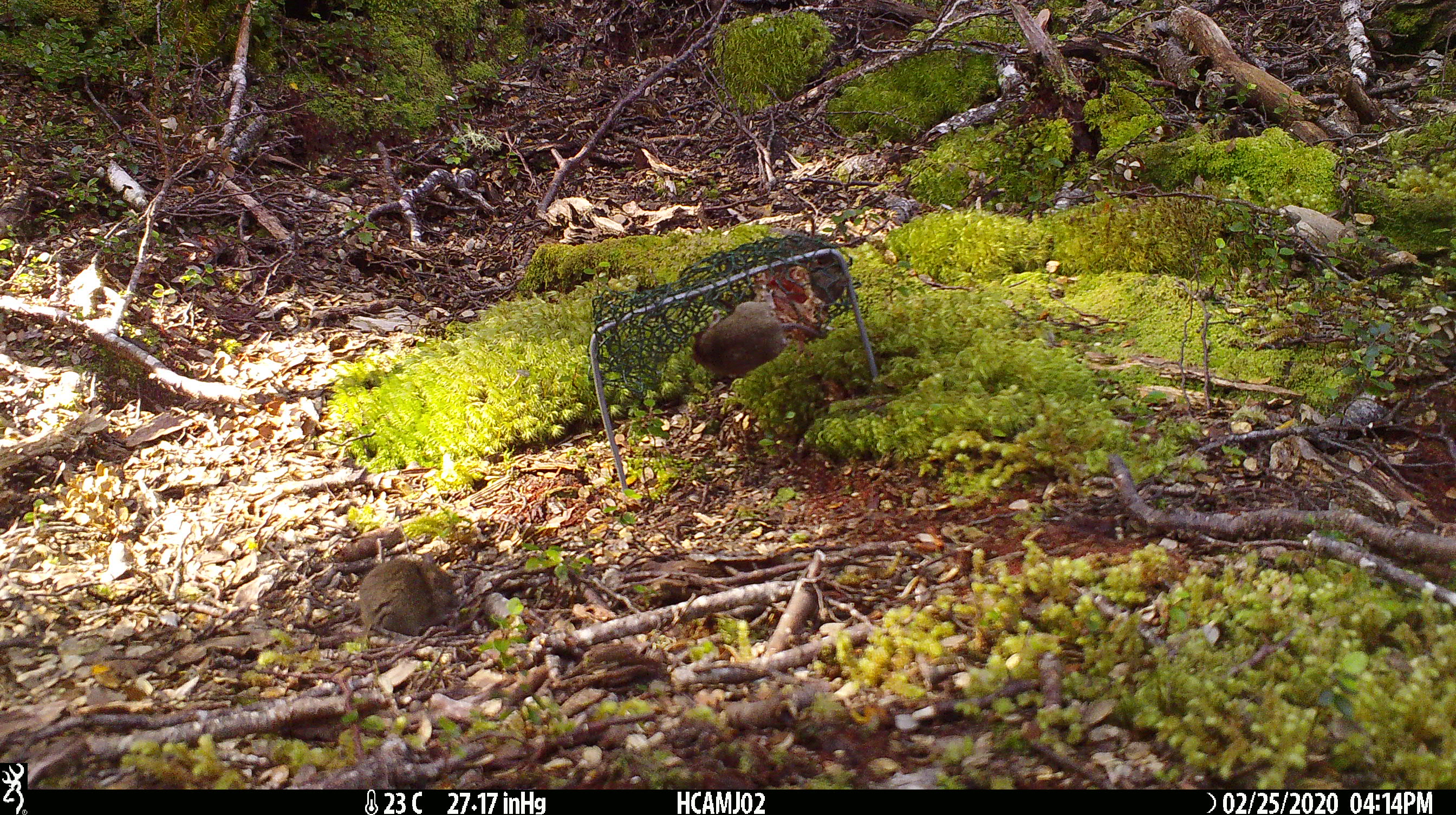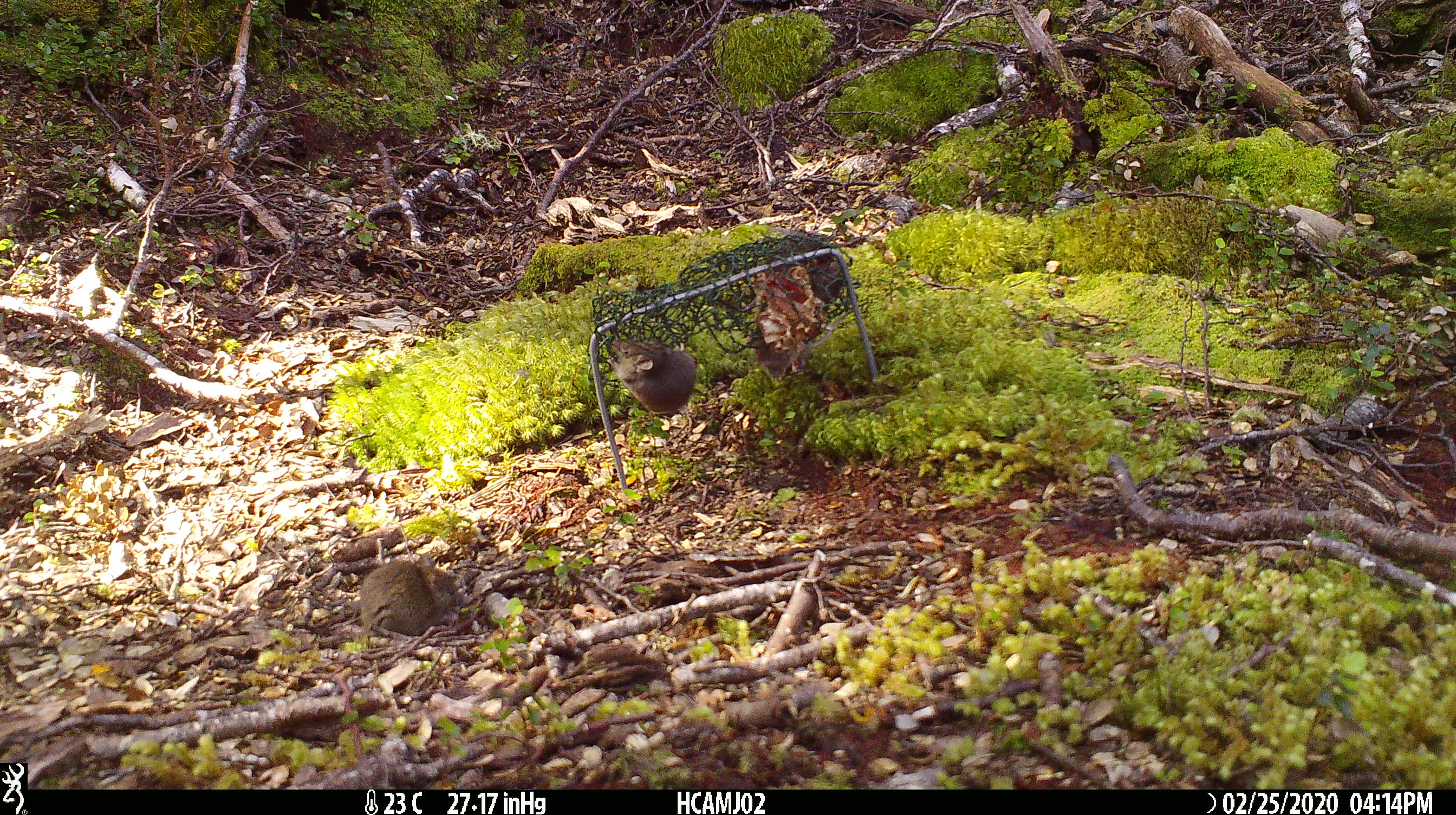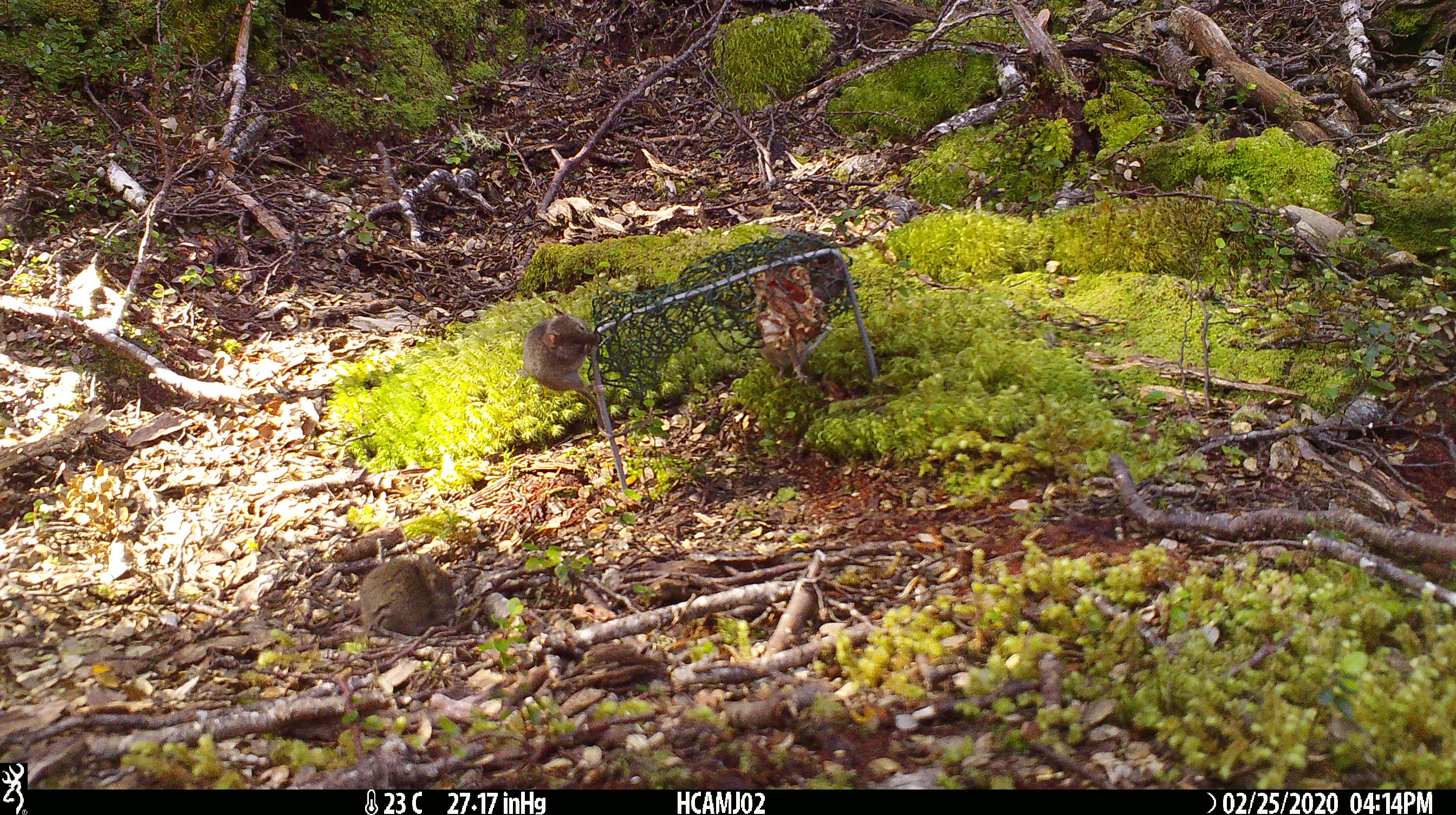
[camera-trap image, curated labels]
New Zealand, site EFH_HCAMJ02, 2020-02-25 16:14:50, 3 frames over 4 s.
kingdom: Animalia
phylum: Chordata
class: Mammalia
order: Rodentia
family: Muridae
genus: Mus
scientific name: Mus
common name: mouse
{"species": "mouse (Mus)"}